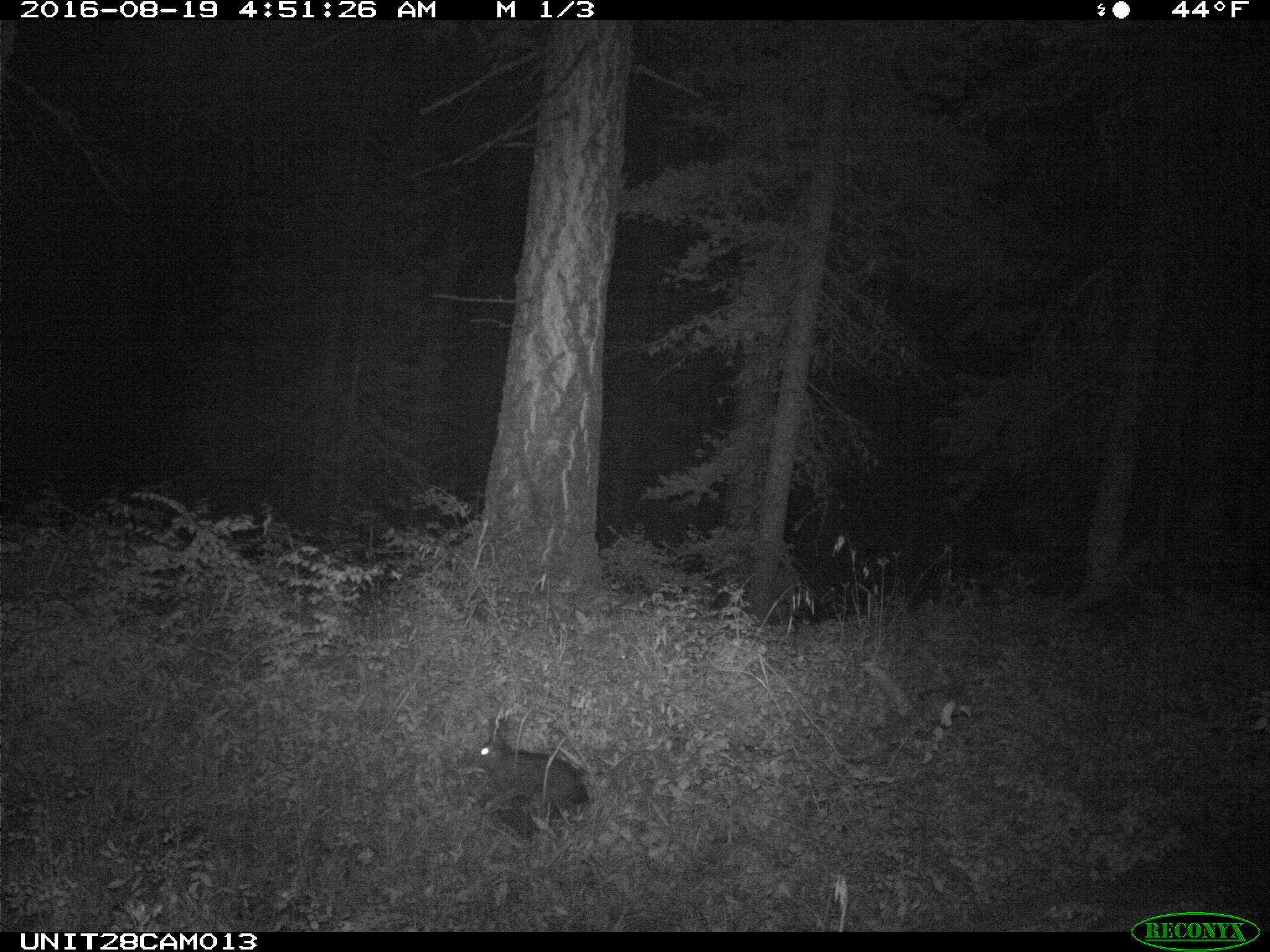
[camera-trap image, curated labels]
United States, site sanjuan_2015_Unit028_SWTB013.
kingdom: Animalia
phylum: Chordata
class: Mammalia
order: Lagomorpha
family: Leporidae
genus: Lepus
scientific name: Lepus americanus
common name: snowshoe hare